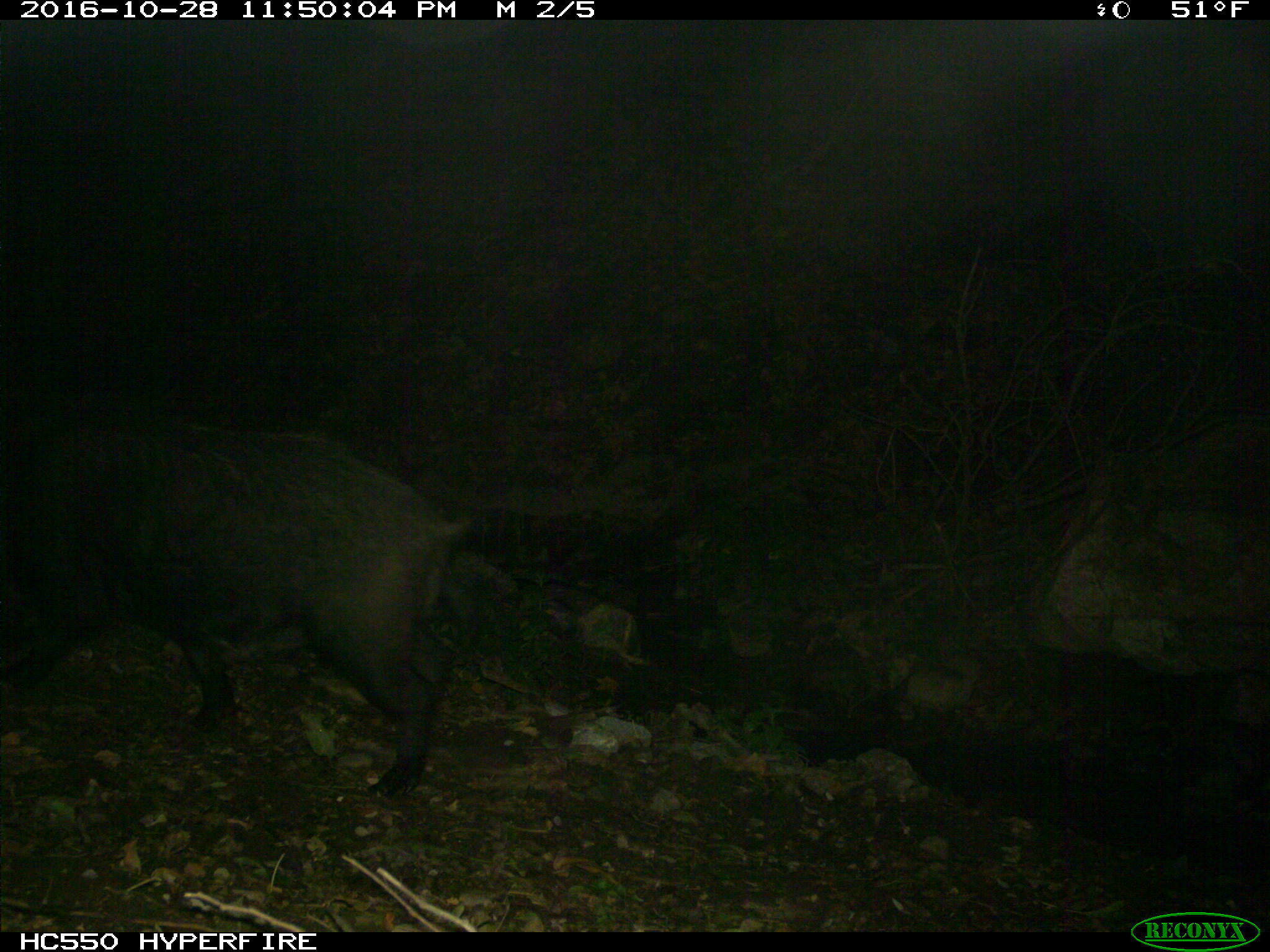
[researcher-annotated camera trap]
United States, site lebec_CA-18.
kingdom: Animalia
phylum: Chordata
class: Mammalia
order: Artiodactyla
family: Suidae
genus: Sus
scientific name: Sus scrofa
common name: wild boar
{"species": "Sus scrofa (wild boar)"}